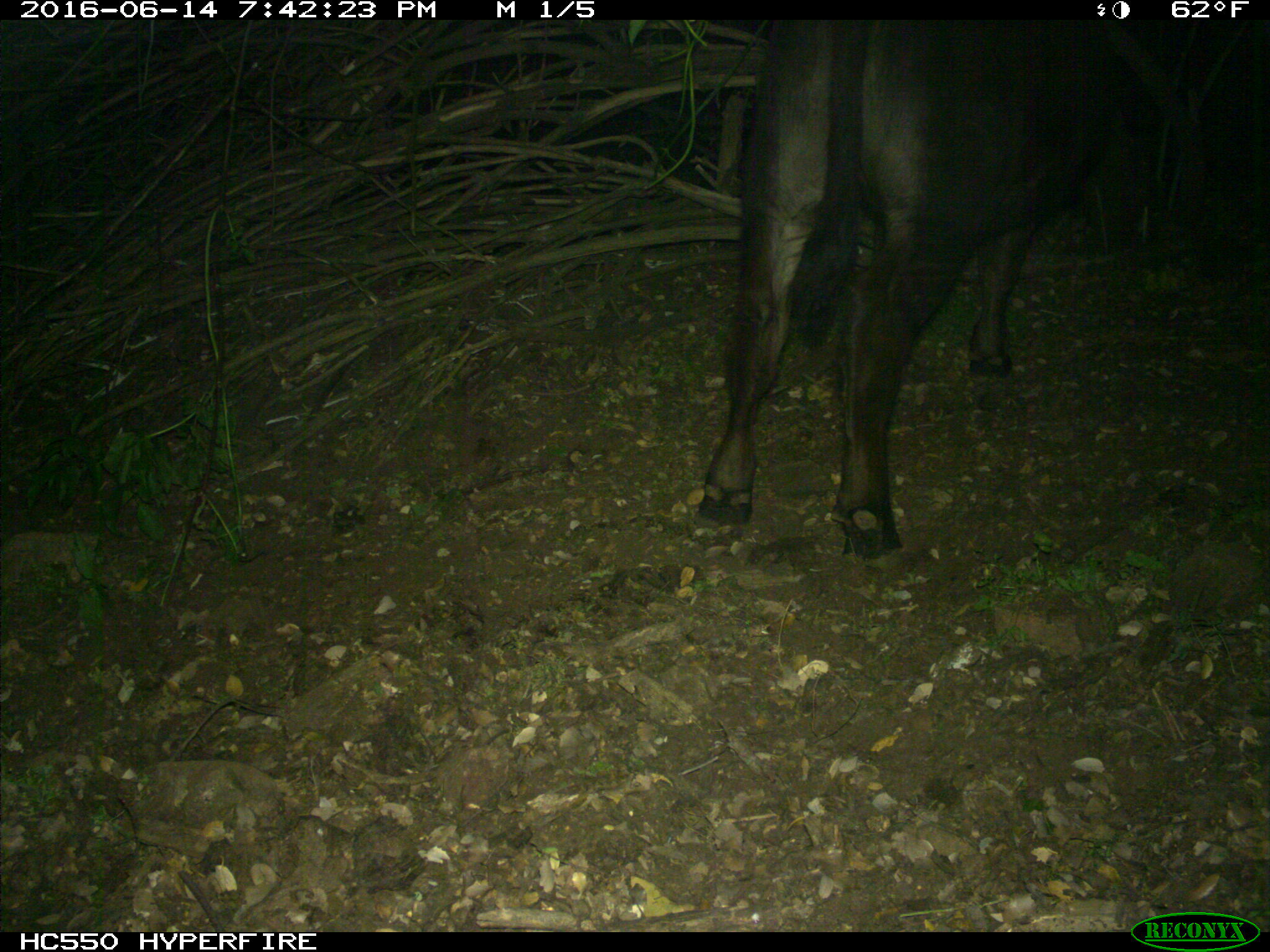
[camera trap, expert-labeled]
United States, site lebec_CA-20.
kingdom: Animalia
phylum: Chordata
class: Mammalia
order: Artiodactyla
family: Bovidae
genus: Bos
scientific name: Bos taurus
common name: domestic cow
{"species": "Bos taurus (domestic cow)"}